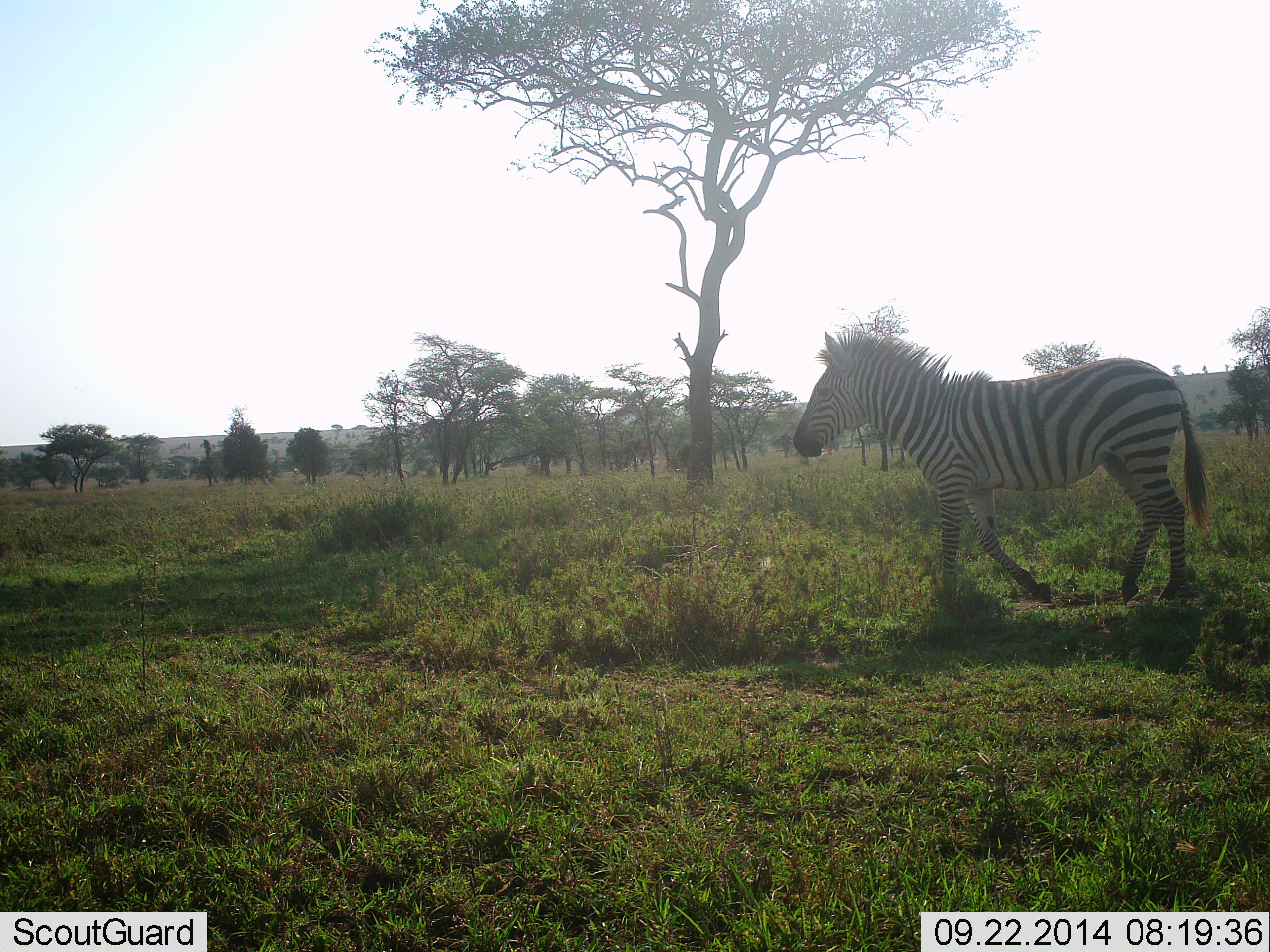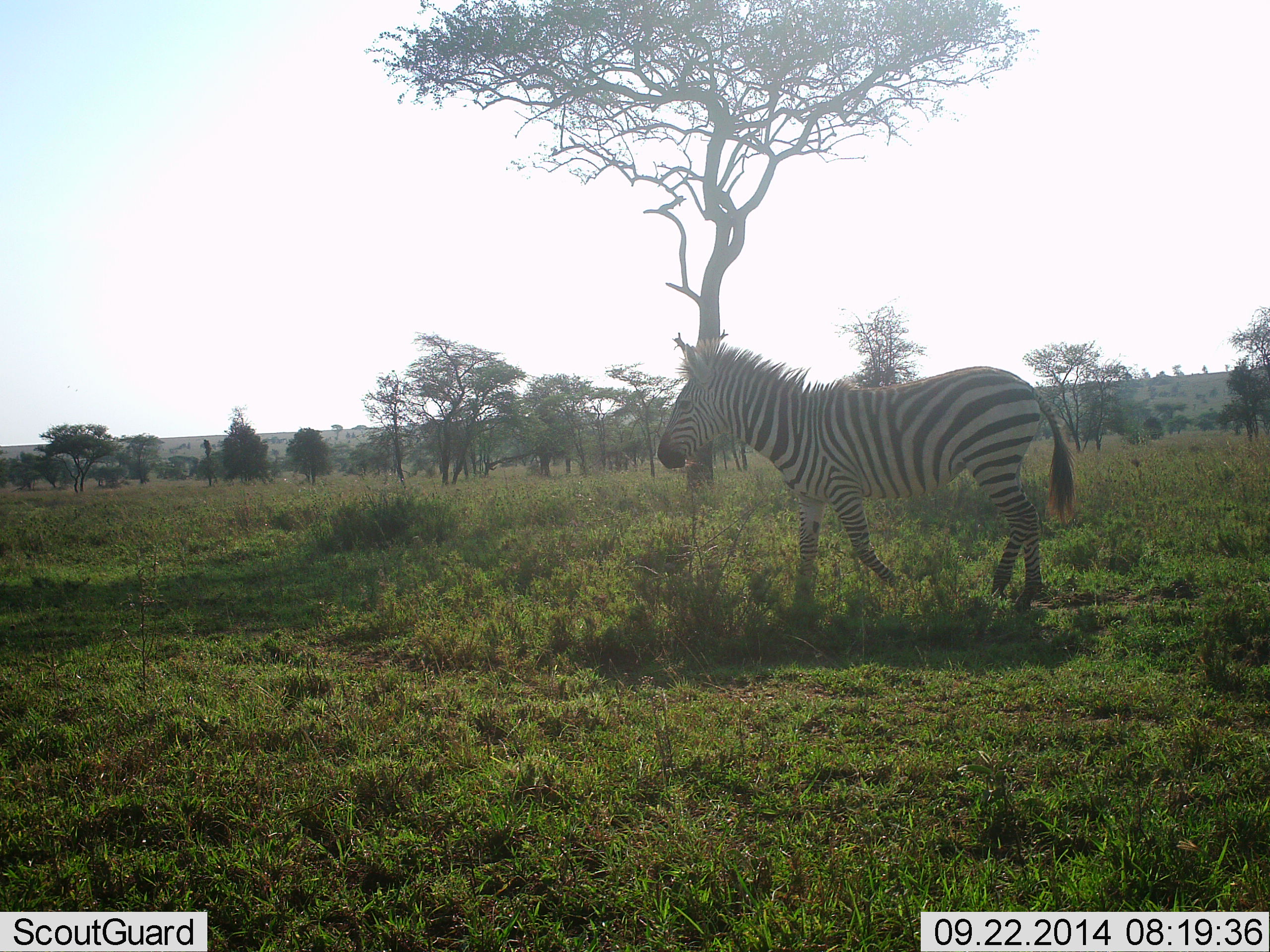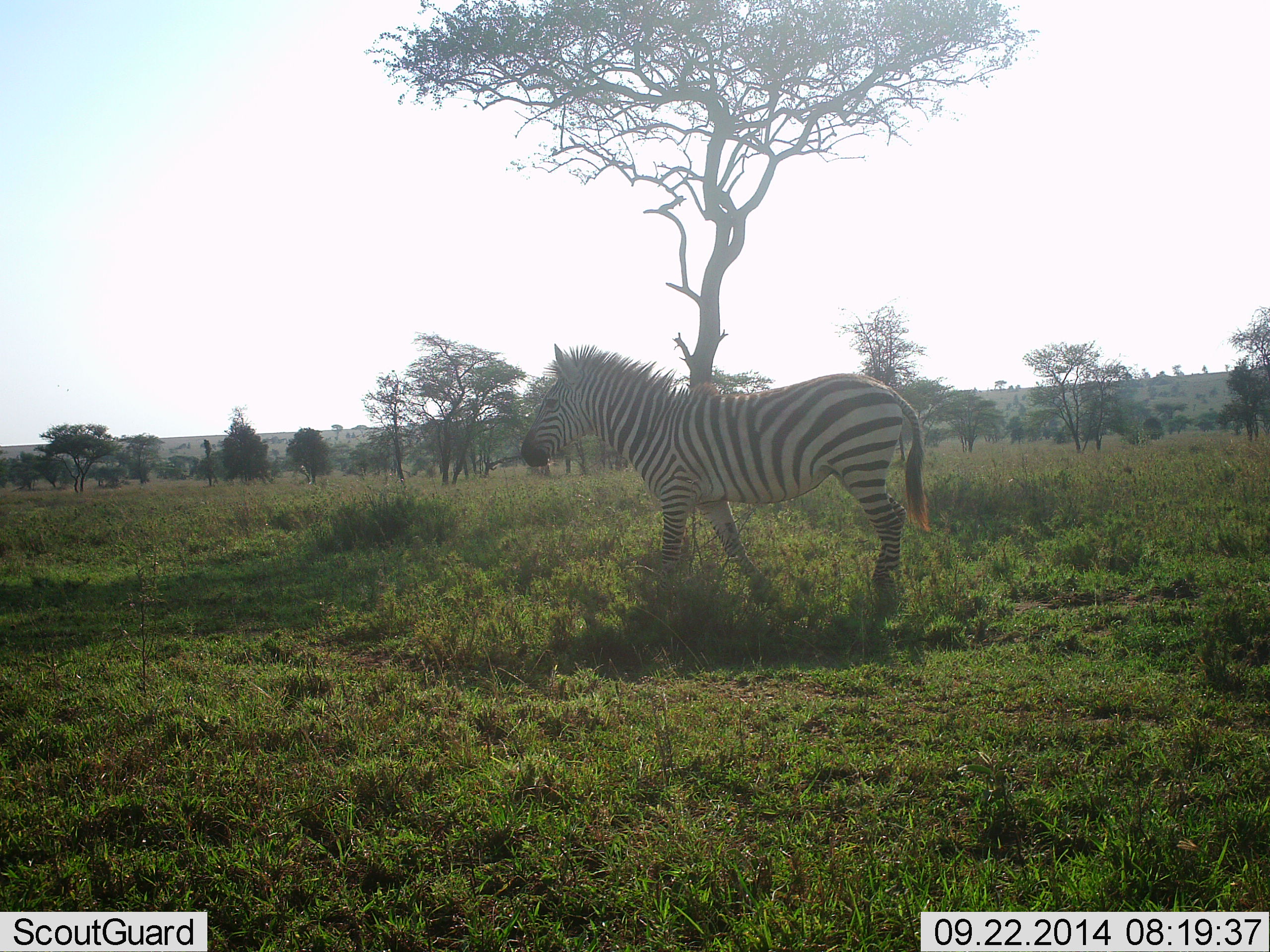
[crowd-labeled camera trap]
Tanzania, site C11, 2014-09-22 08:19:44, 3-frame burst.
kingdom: Animalia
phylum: Chordata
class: Mammalia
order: Perissodactyla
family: Equidae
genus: Equus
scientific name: Equus quagga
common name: plains zebra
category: zebra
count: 1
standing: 0%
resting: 0%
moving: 100%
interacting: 0%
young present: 0%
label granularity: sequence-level